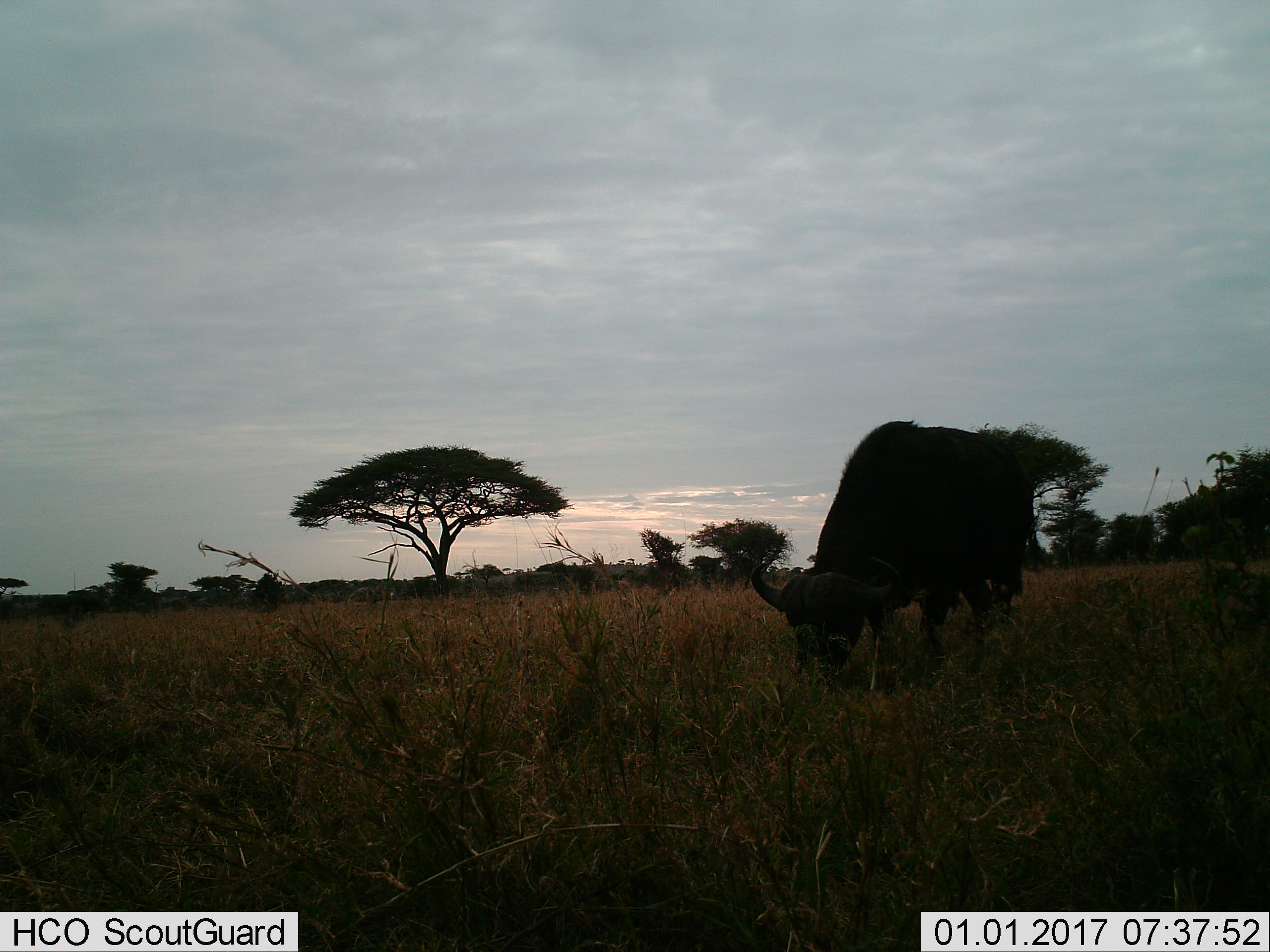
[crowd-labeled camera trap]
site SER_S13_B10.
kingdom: Animalia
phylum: Chordata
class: Mammalia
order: Artiodactyla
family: Bovidae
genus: Syncerus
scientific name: Syncerus caffer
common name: african buffalo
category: buffalo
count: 1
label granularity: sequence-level